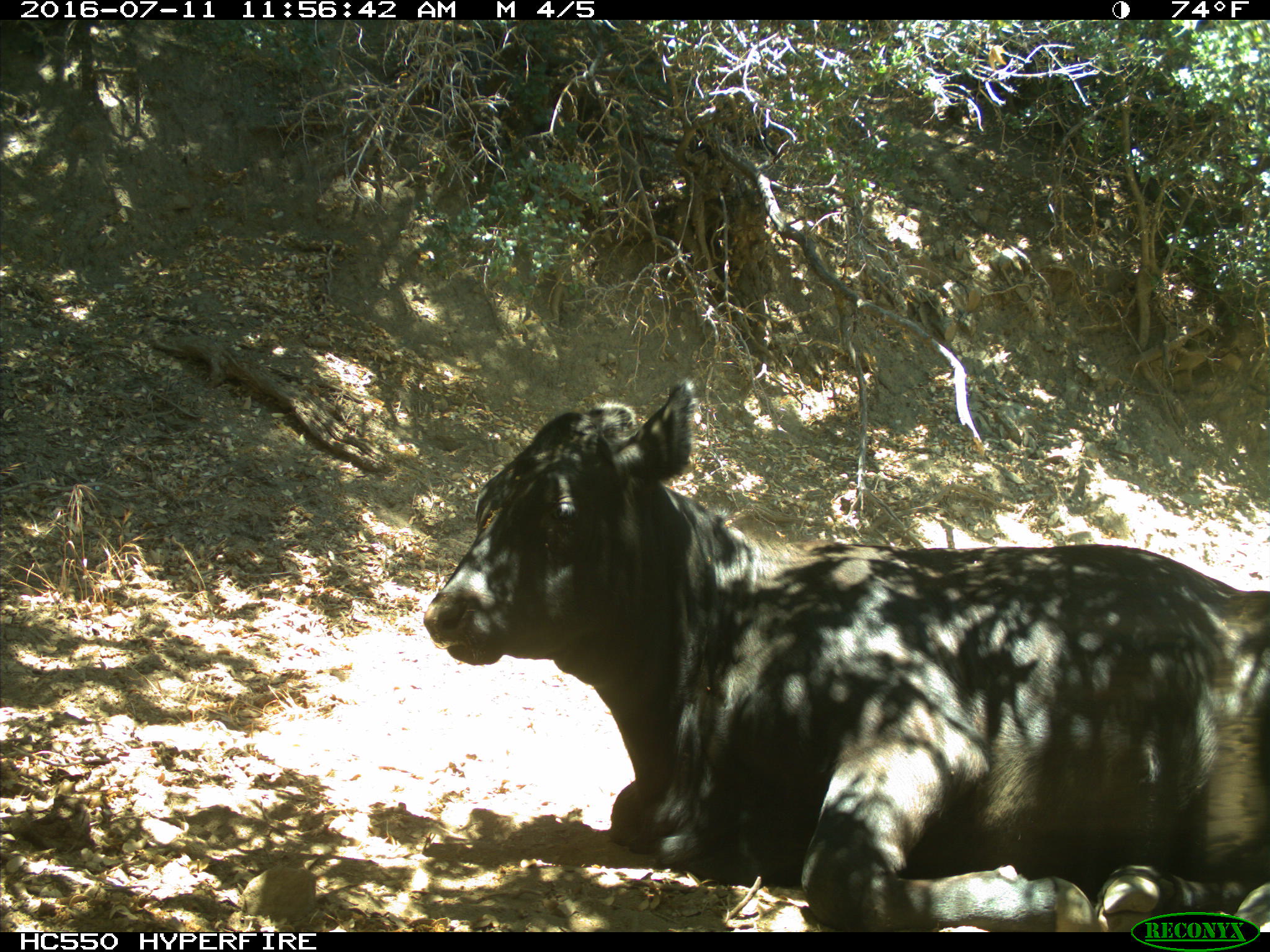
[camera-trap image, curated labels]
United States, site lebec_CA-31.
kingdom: Animalia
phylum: Chordata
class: Mammalia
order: Artiodactyla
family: Bovidae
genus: Bos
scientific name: Bos taurus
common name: domestic cow